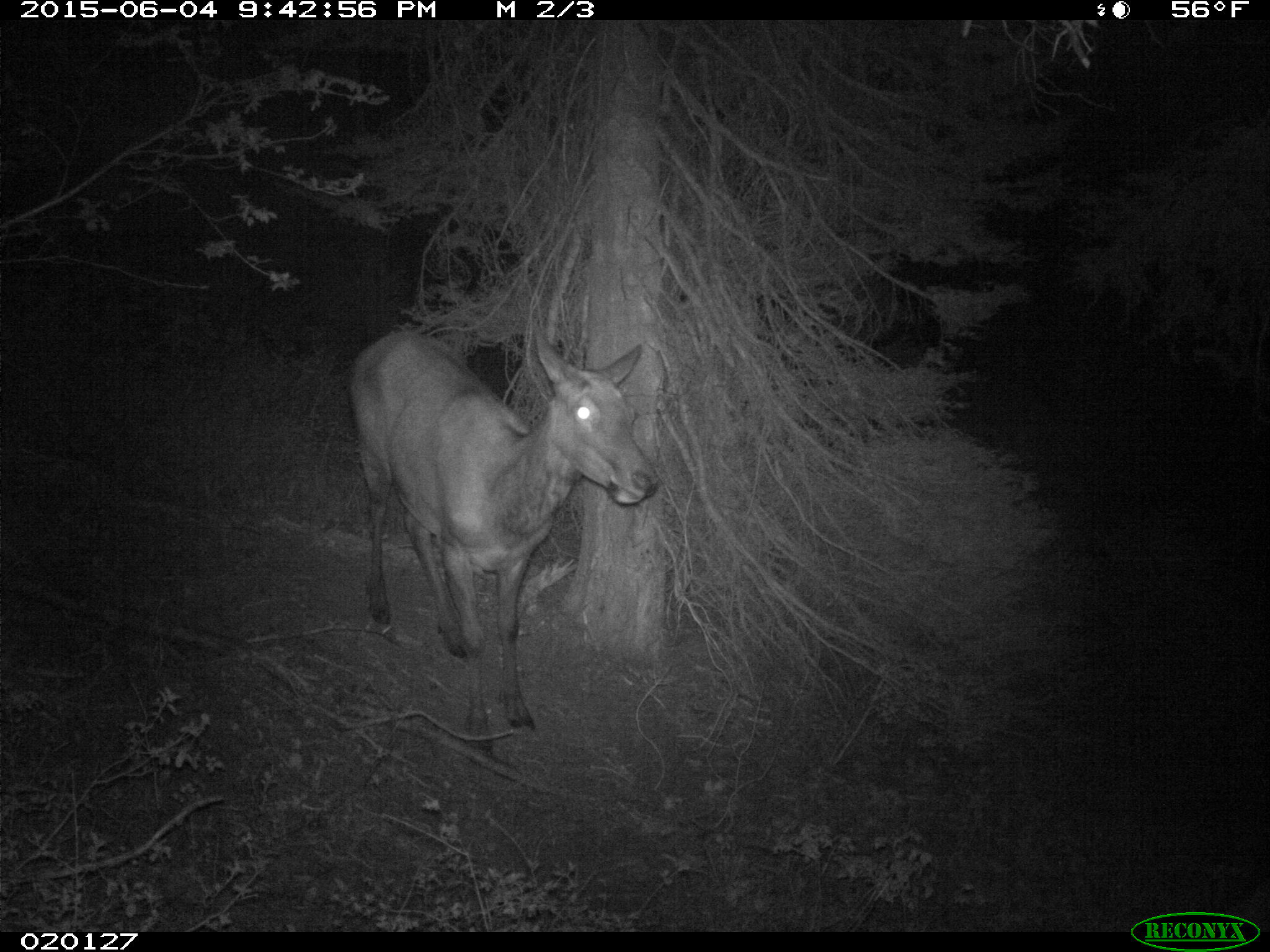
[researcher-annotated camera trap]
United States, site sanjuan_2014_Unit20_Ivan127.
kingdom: Animalia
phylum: Chordata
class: Mammalia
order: Artiodactyla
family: Cervidae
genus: Cervus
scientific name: Cervus elaphus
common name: red deer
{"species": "Cervus elaphus (red deer)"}